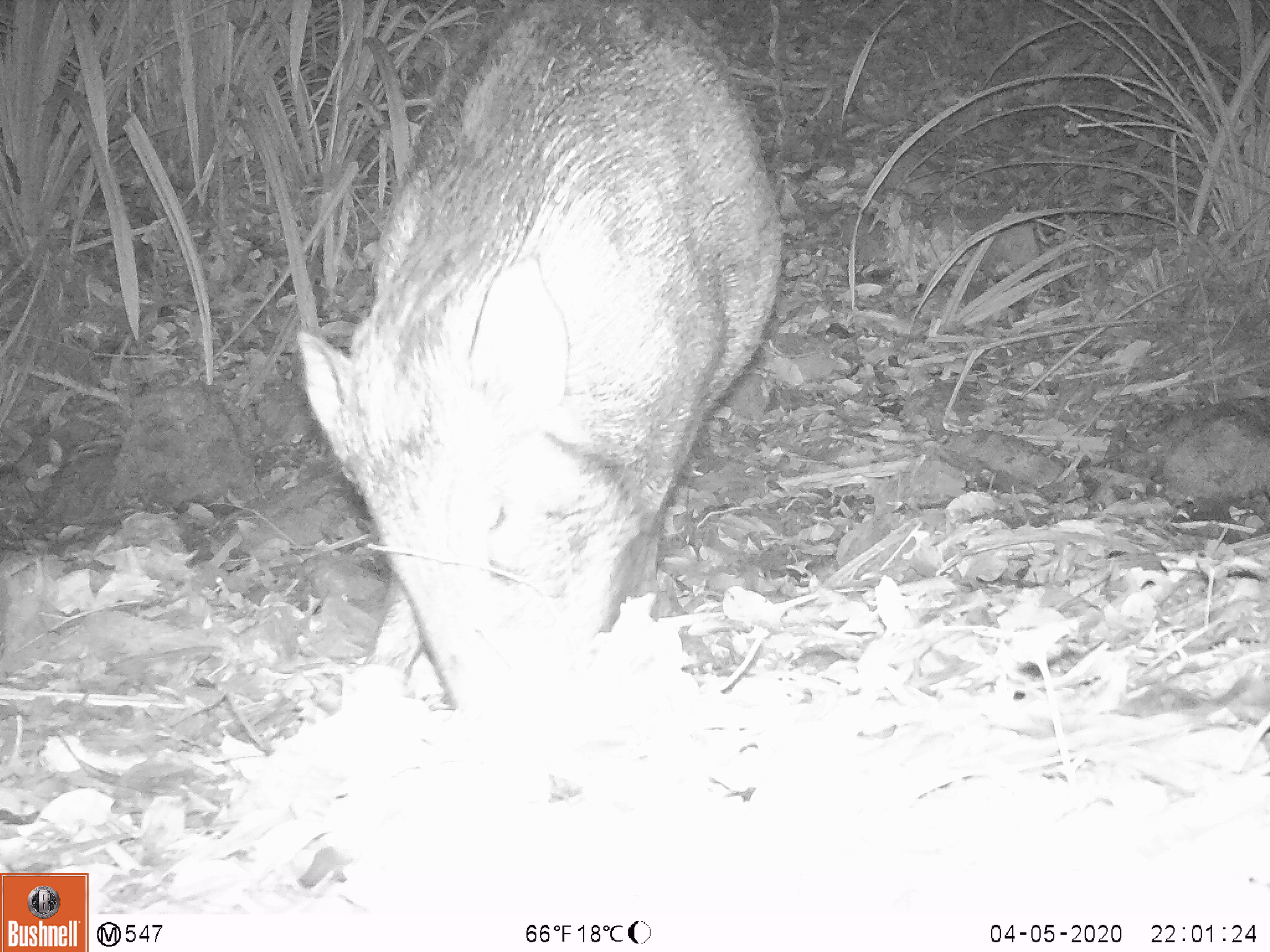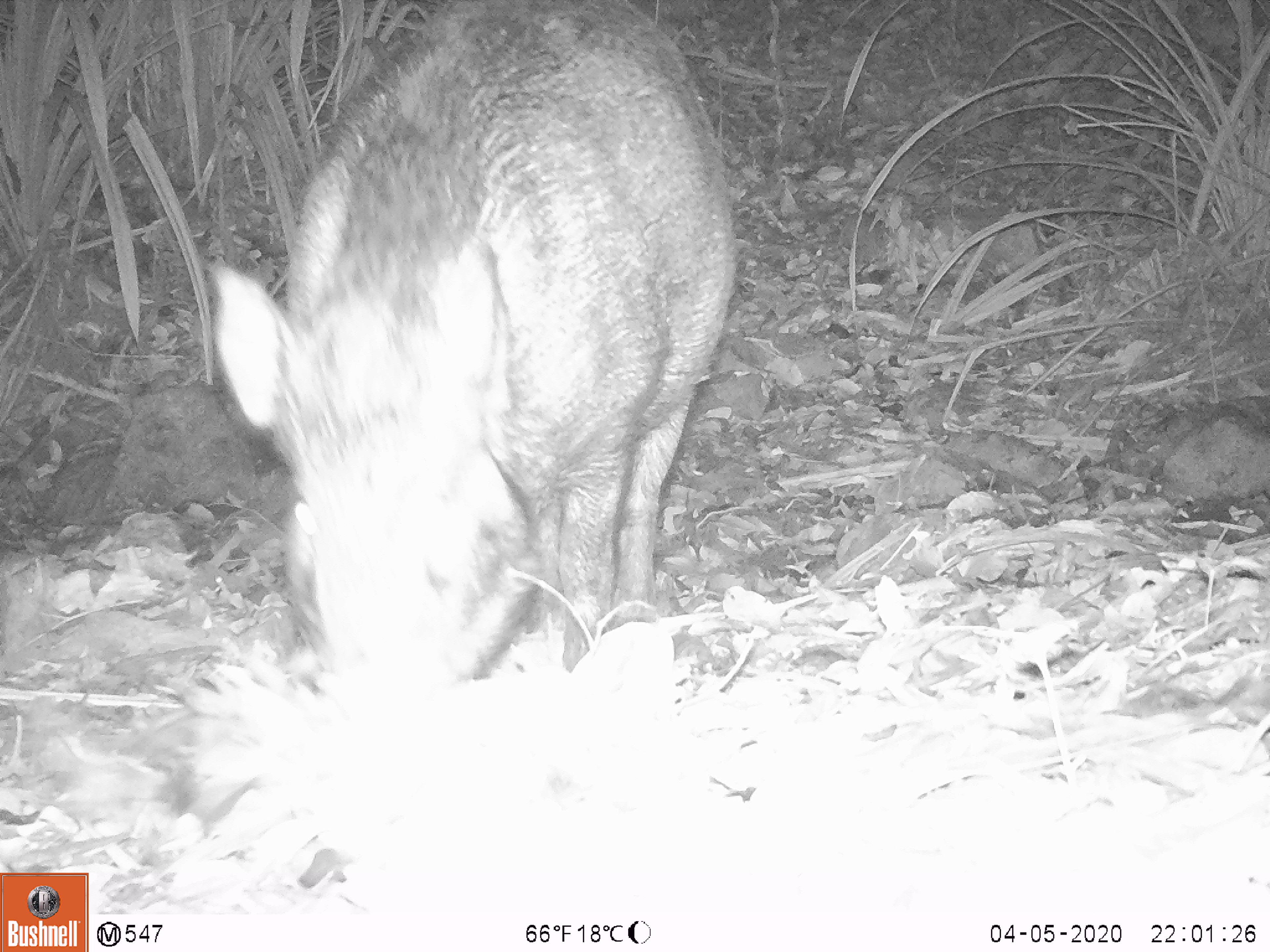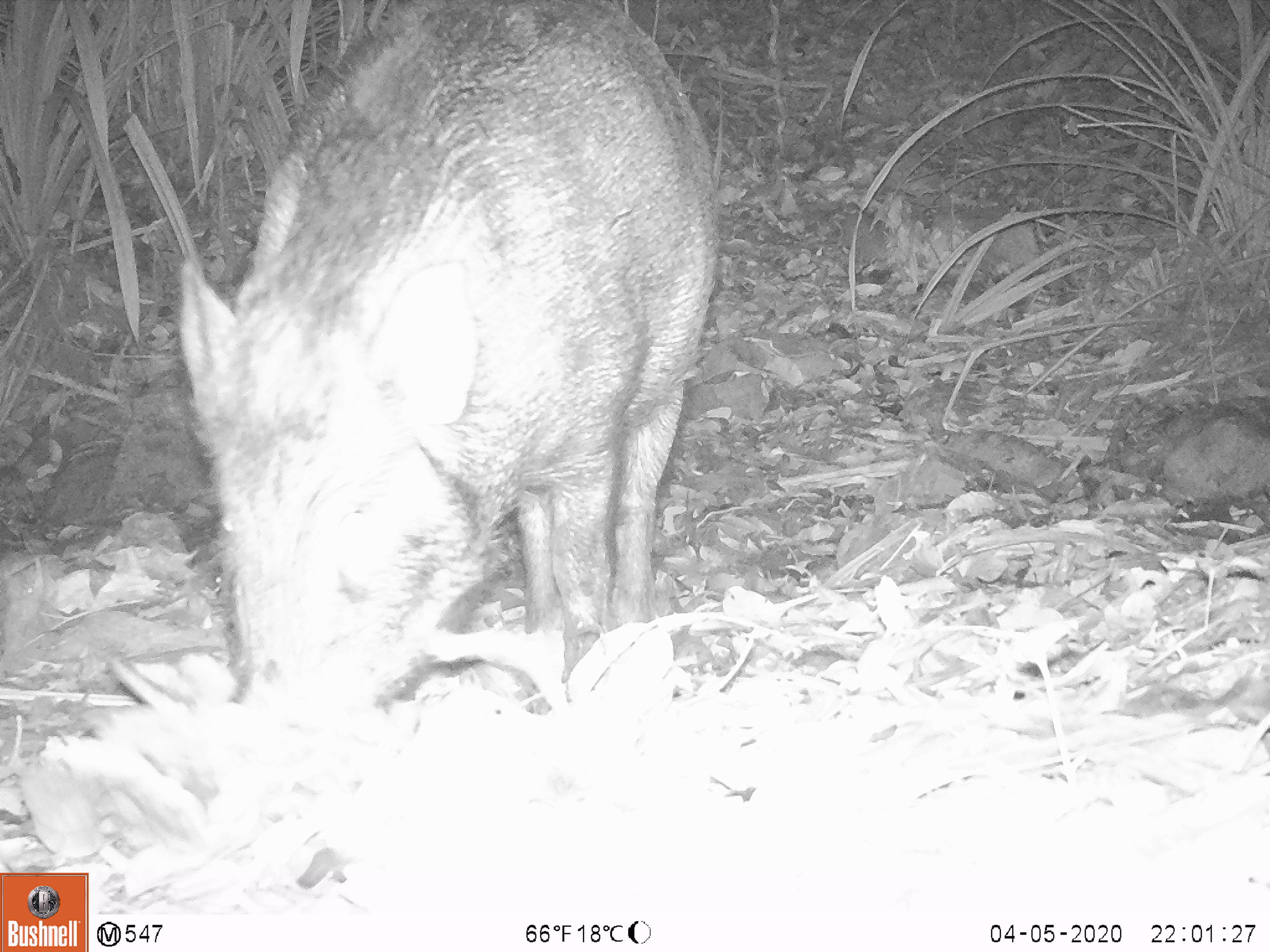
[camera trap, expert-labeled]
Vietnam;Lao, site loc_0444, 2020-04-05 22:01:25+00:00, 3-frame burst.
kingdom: Animalia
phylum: Chordata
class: Mammalia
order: Artiodactyla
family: Suidae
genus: Sus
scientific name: Sus scrofa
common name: eurasian wild pig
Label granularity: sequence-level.